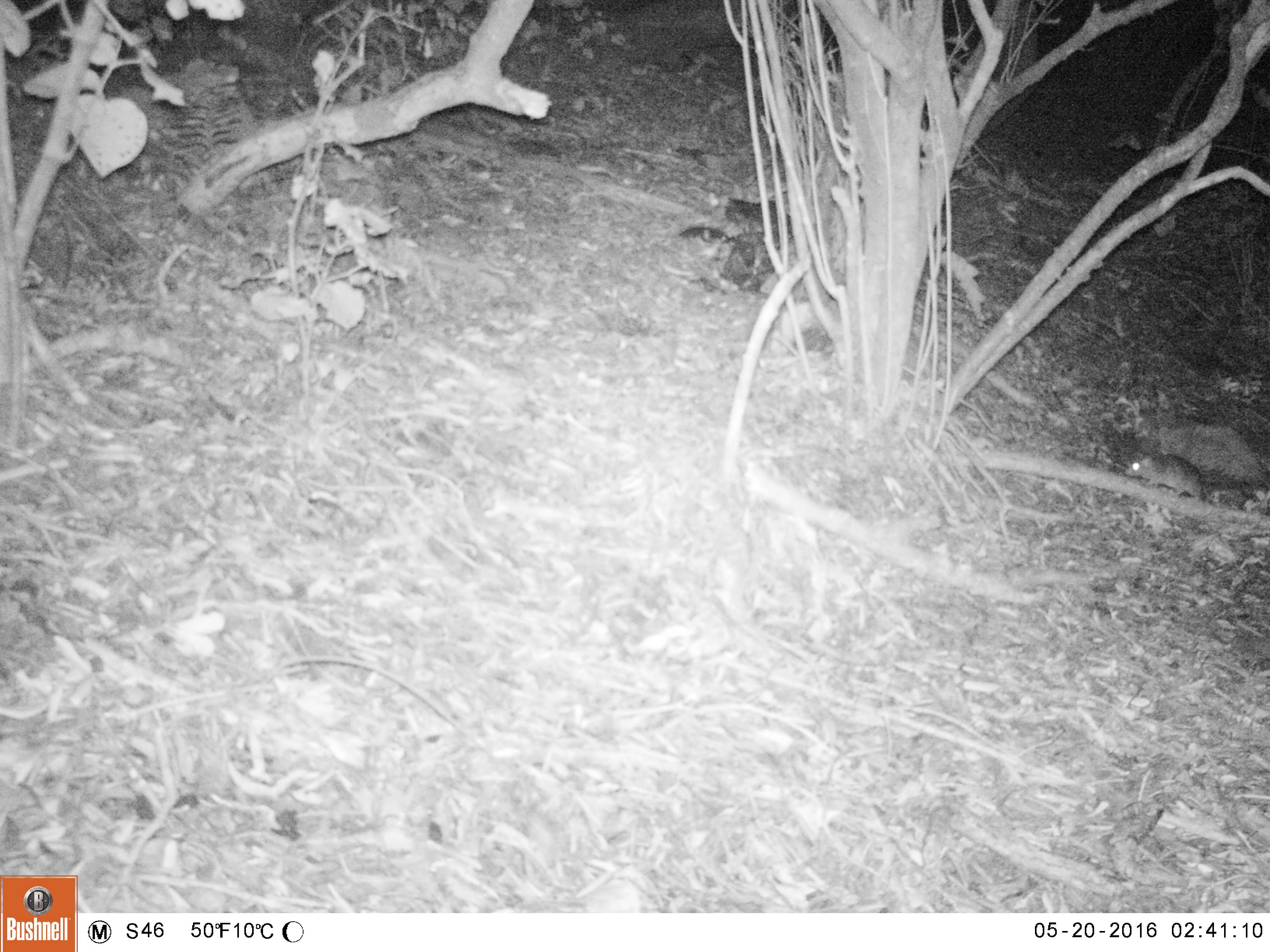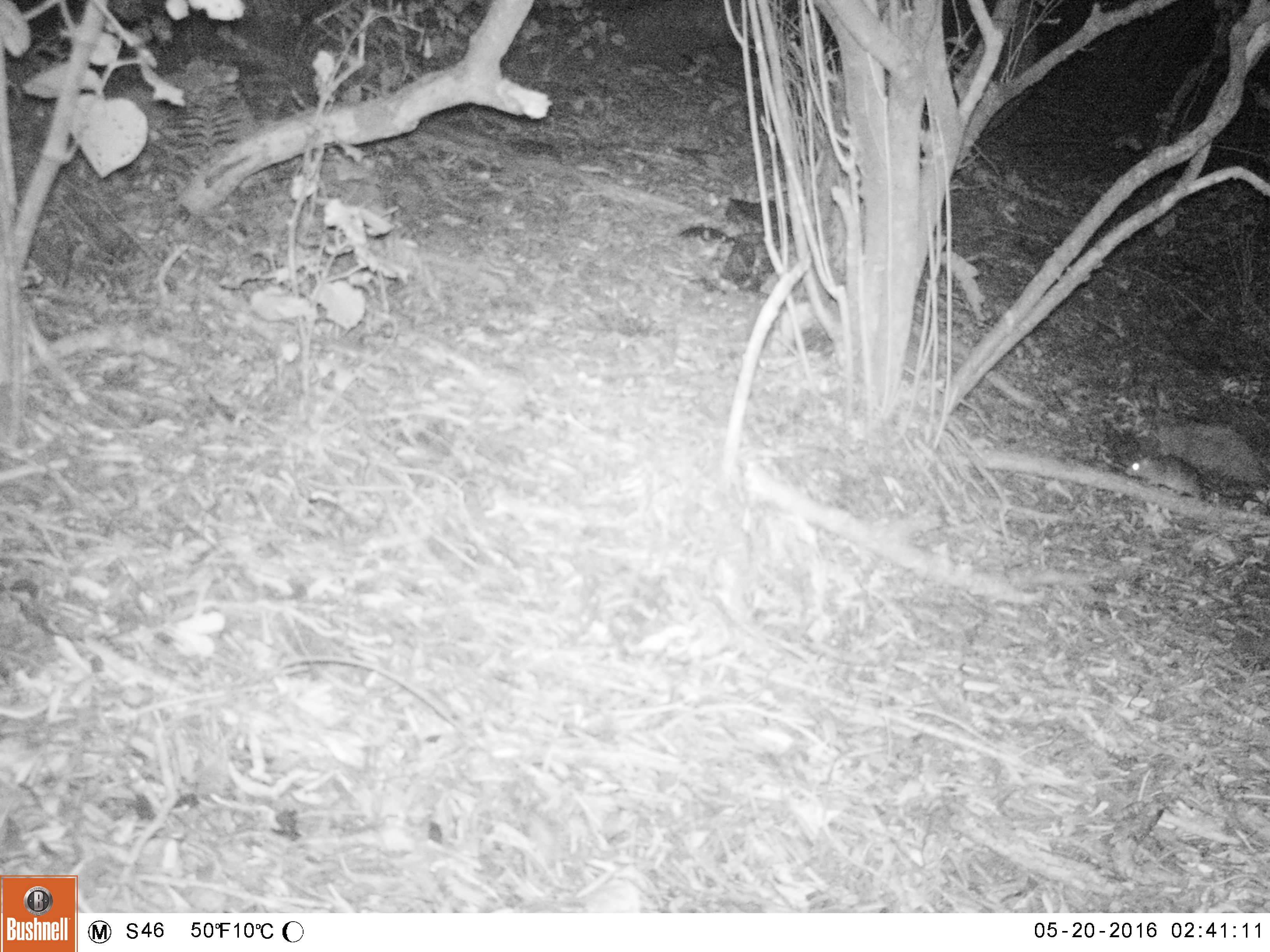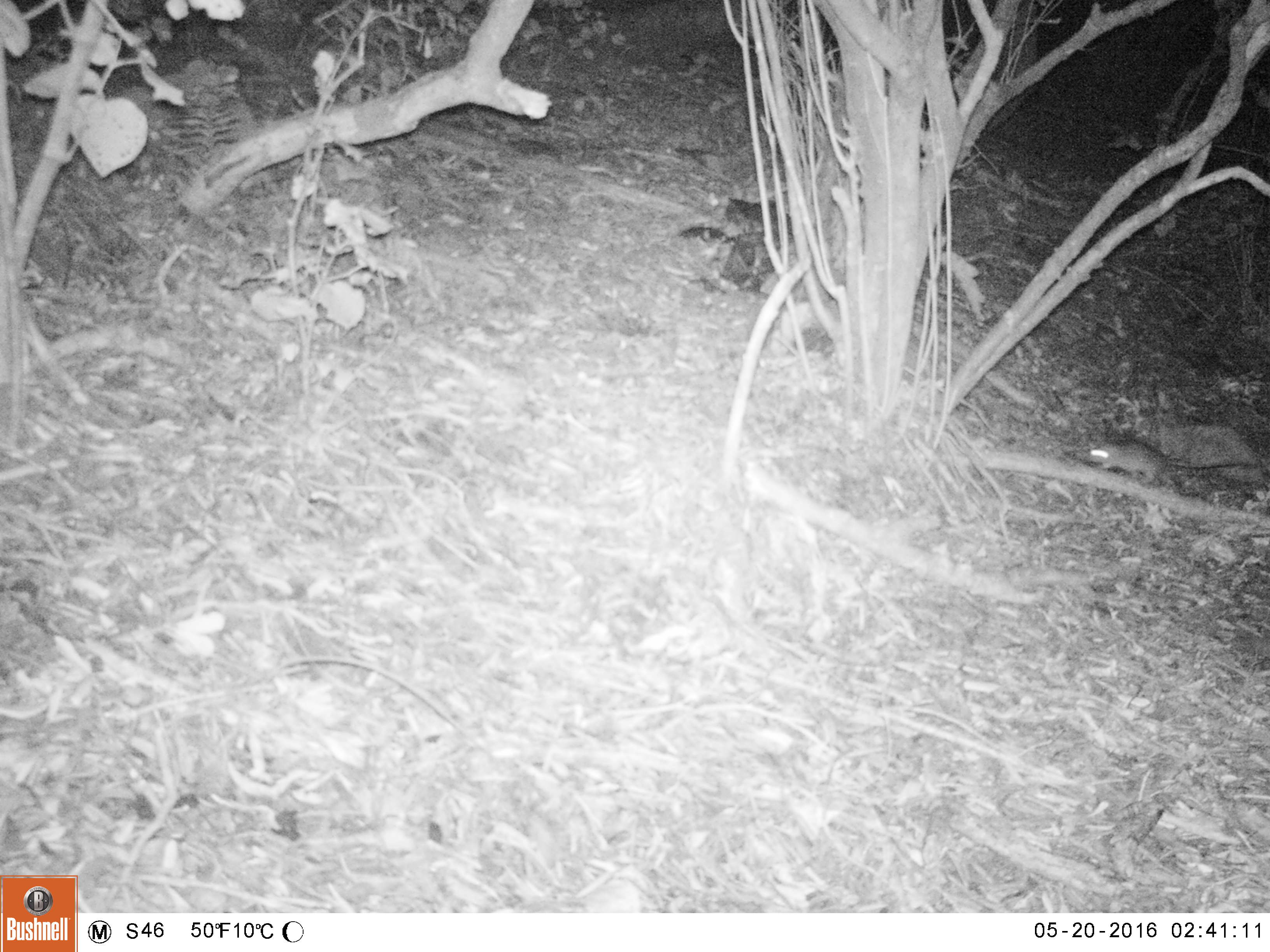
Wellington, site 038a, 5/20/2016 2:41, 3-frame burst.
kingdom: Animalia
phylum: Chordata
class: Mammalia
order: Rodentia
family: Muridae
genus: Rattus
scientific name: Rattus rattus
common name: ship rat